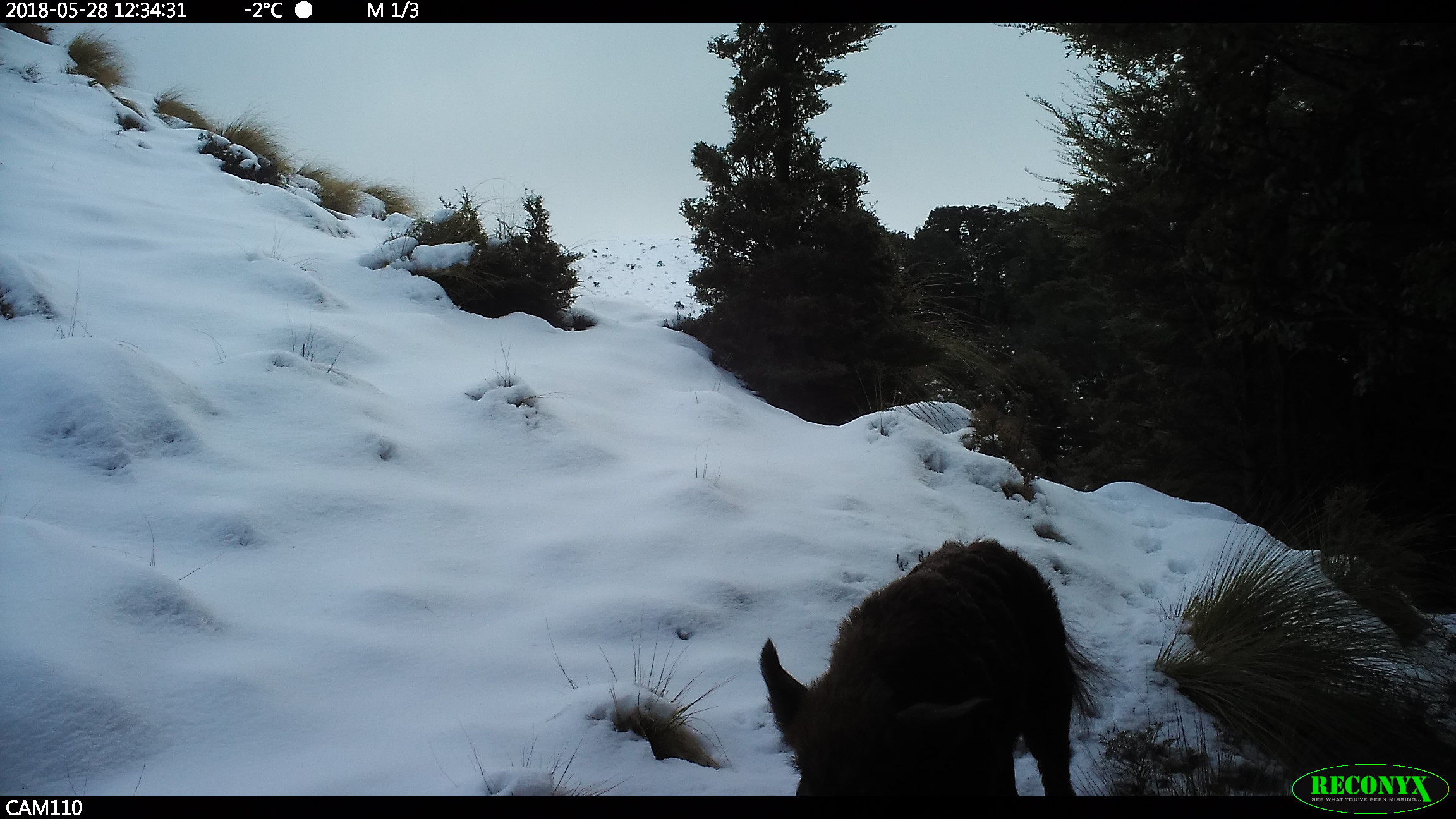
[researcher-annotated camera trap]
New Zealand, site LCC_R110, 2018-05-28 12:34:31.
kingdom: Animalia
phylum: Chordata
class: Mammalia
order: Artiodactyla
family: Suidae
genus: Sus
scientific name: Sus scrofa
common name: pig